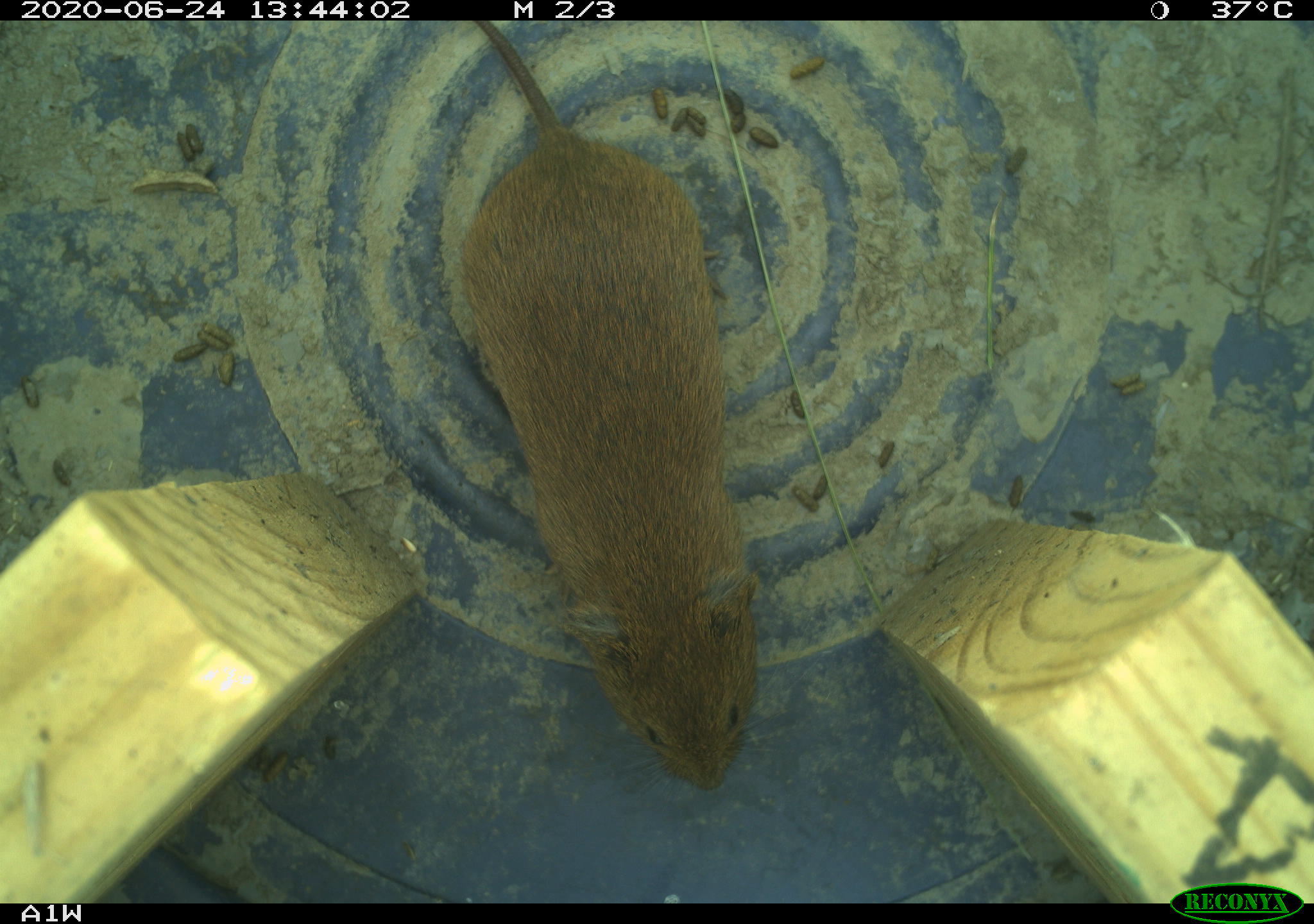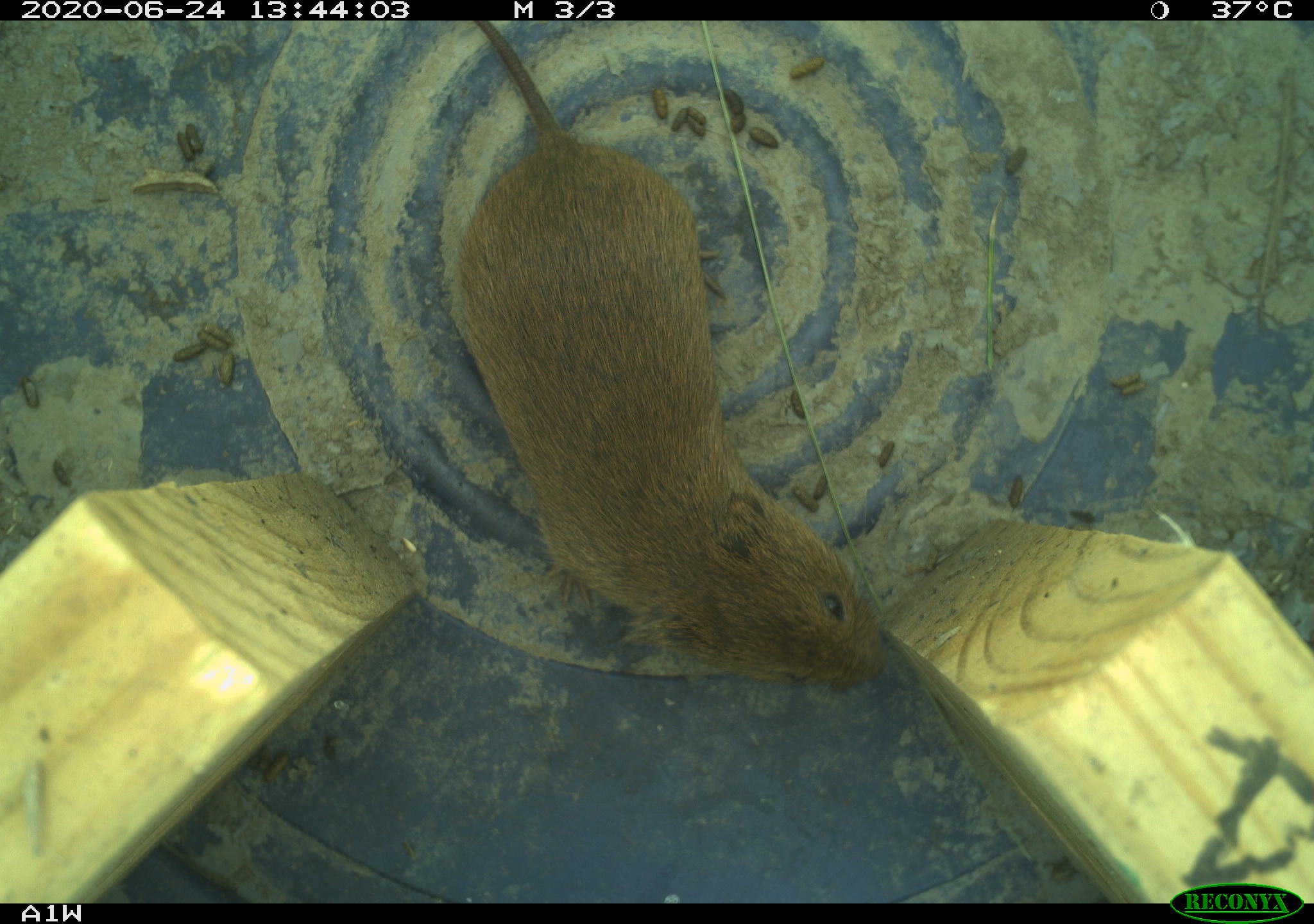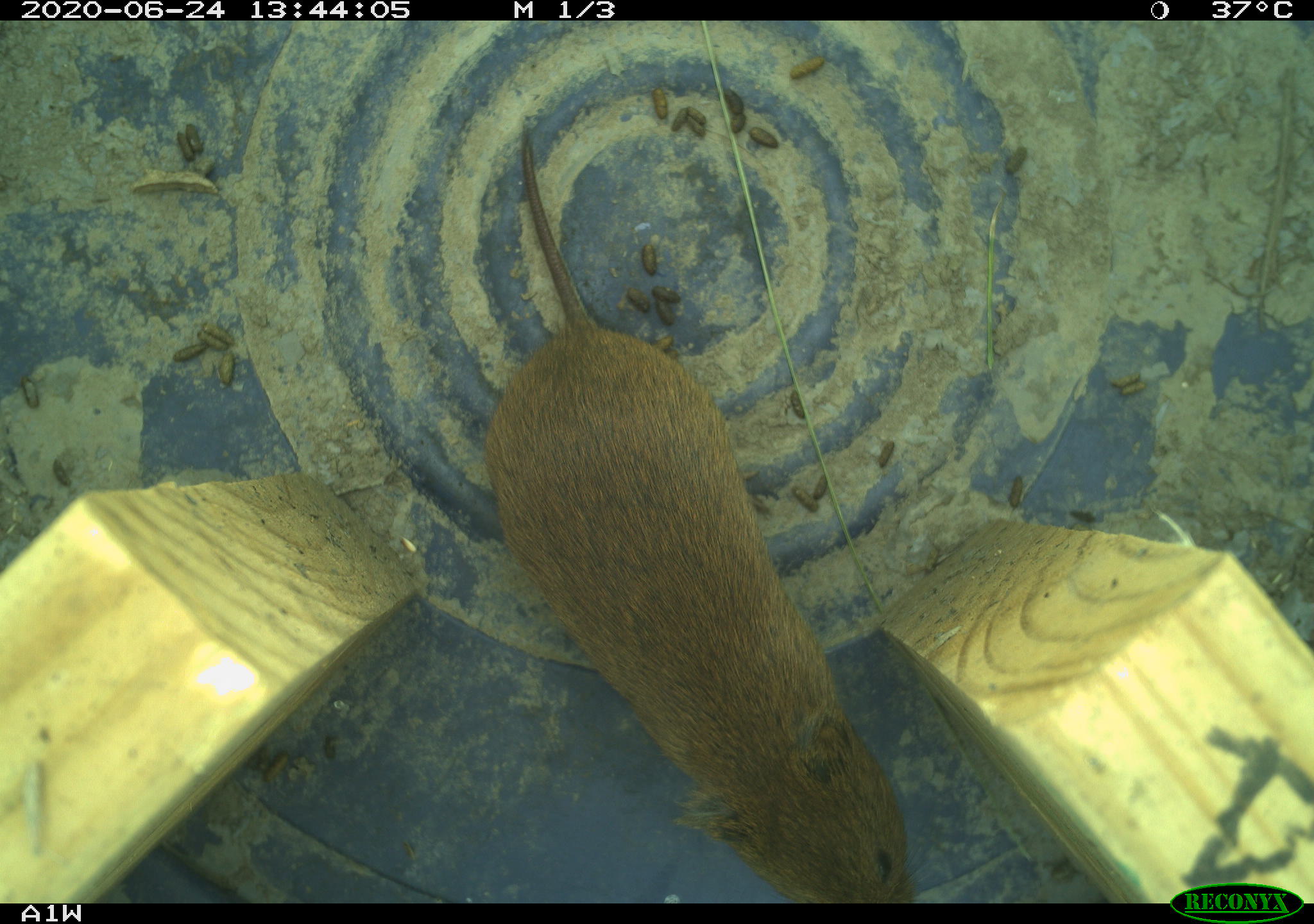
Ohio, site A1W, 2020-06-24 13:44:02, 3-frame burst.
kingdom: Animalia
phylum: Chordata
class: Mammalia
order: Rodentia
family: Cricetidae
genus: Microtus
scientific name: Microtus pennsylvanicus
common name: meadow vole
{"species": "meadow vole (Microtus pennsylvanicus)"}